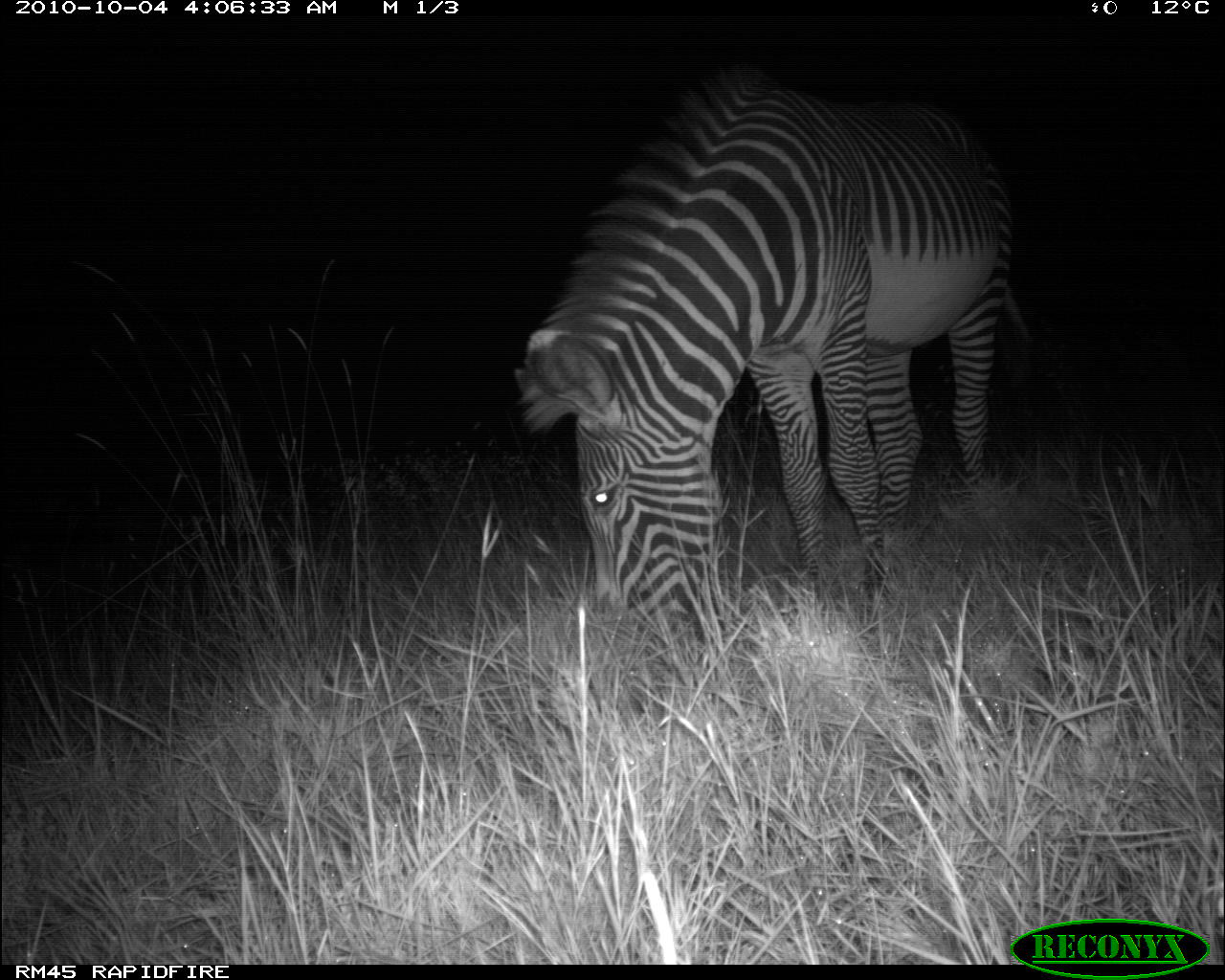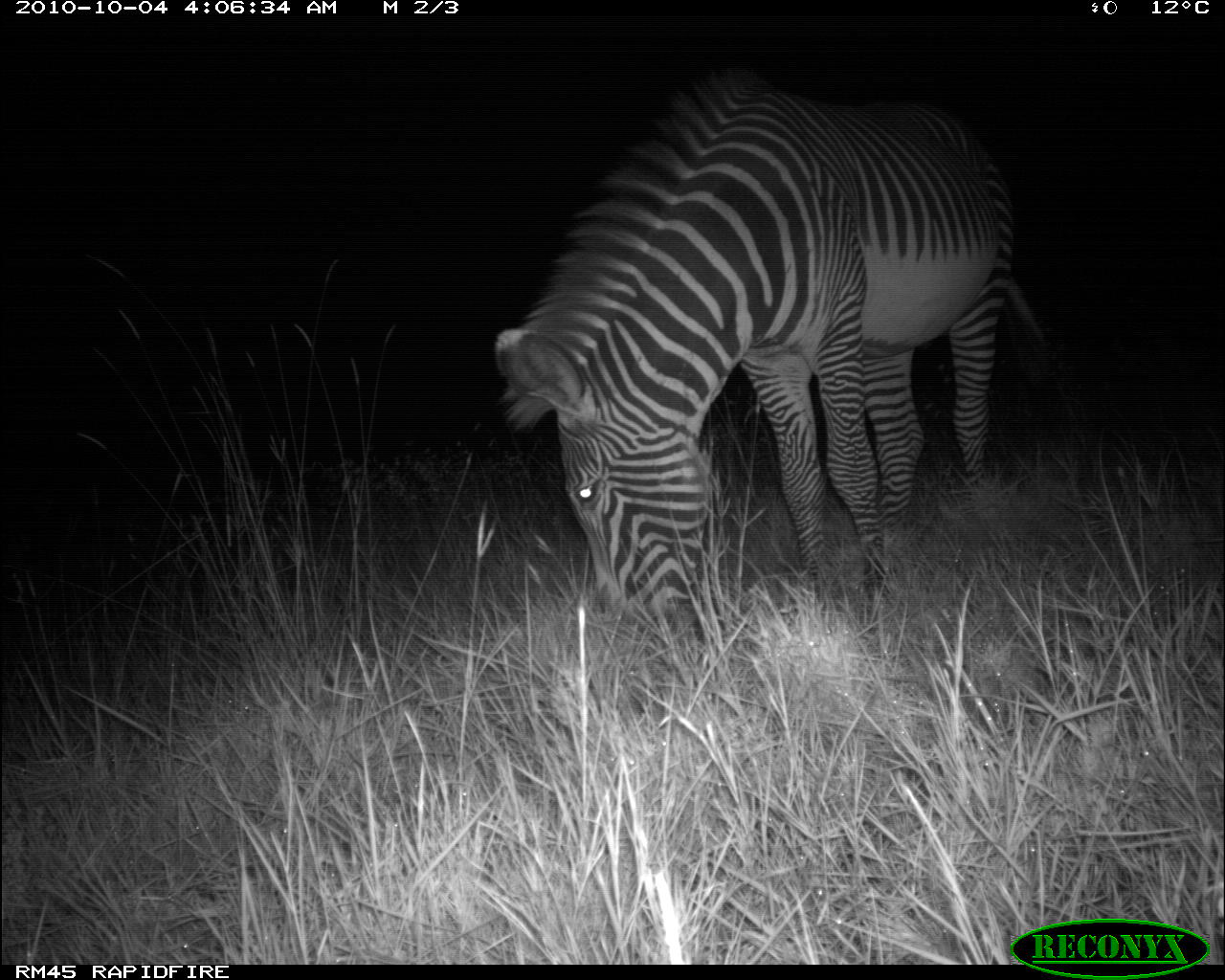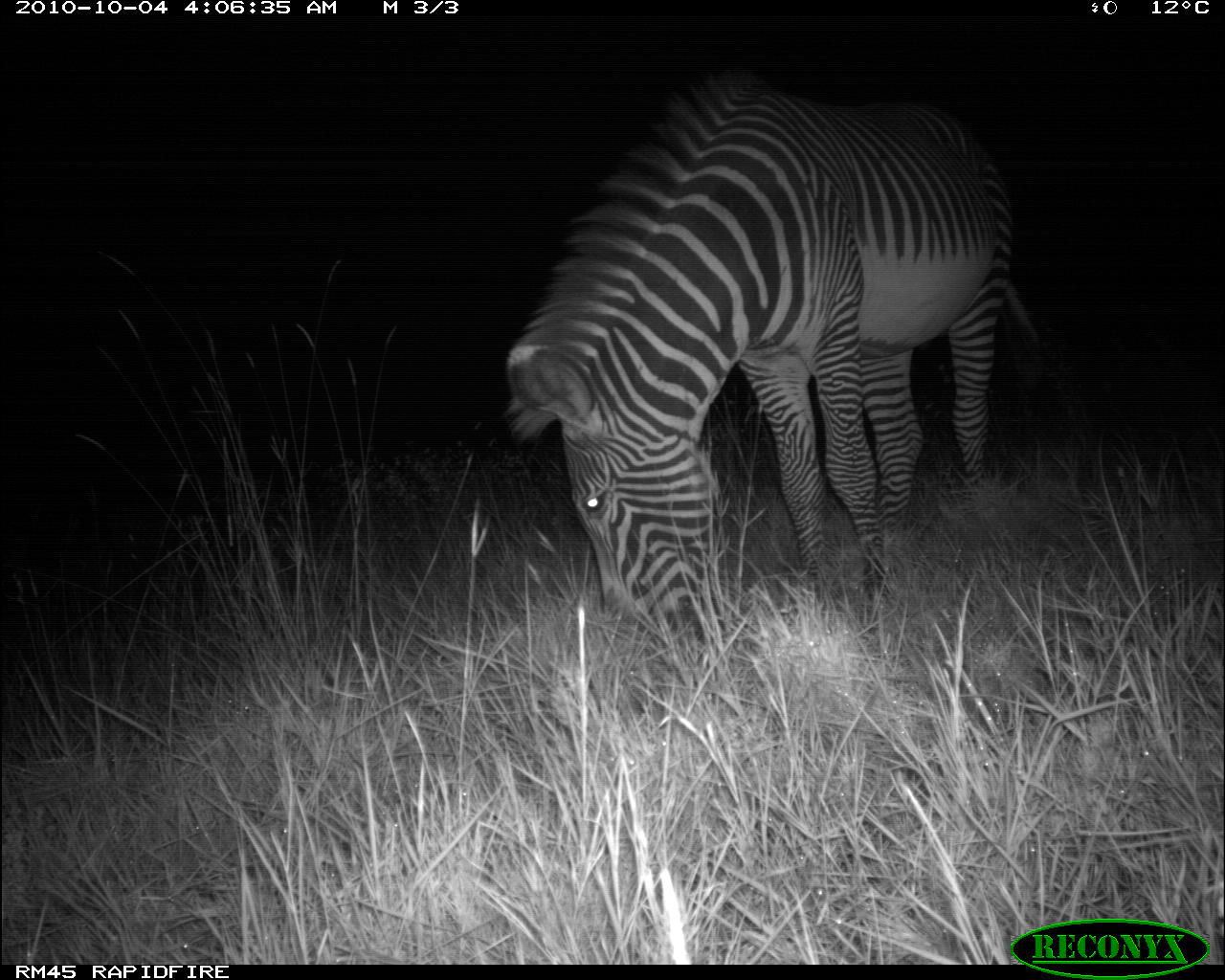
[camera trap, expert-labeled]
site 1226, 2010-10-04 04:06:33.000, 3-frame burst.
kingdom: Animalia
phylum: Chordata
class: Mammalia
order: Perissodactyla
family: Equidae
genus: Equus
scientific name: Equus grevyi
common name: grévy's zebra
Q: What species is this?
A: Equus grevyi (grévy's zebra).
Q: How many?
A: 1.